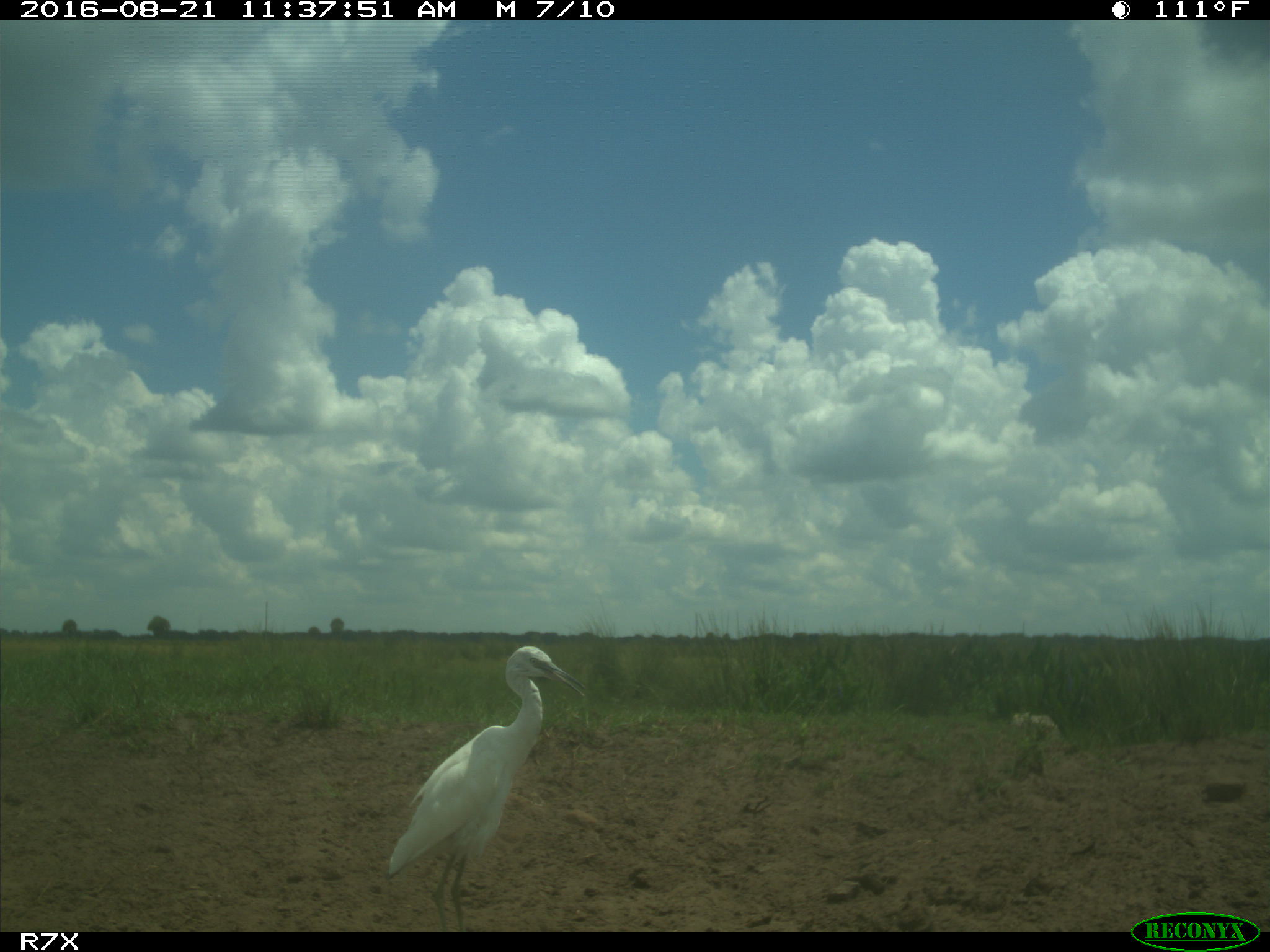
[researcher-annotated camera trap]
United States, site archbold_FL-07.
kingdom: Animalia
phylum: Chordata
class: Aves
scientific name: Aves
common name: birds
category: unidentified bird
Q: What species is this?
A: Unidentified bird (birds) (Aves).